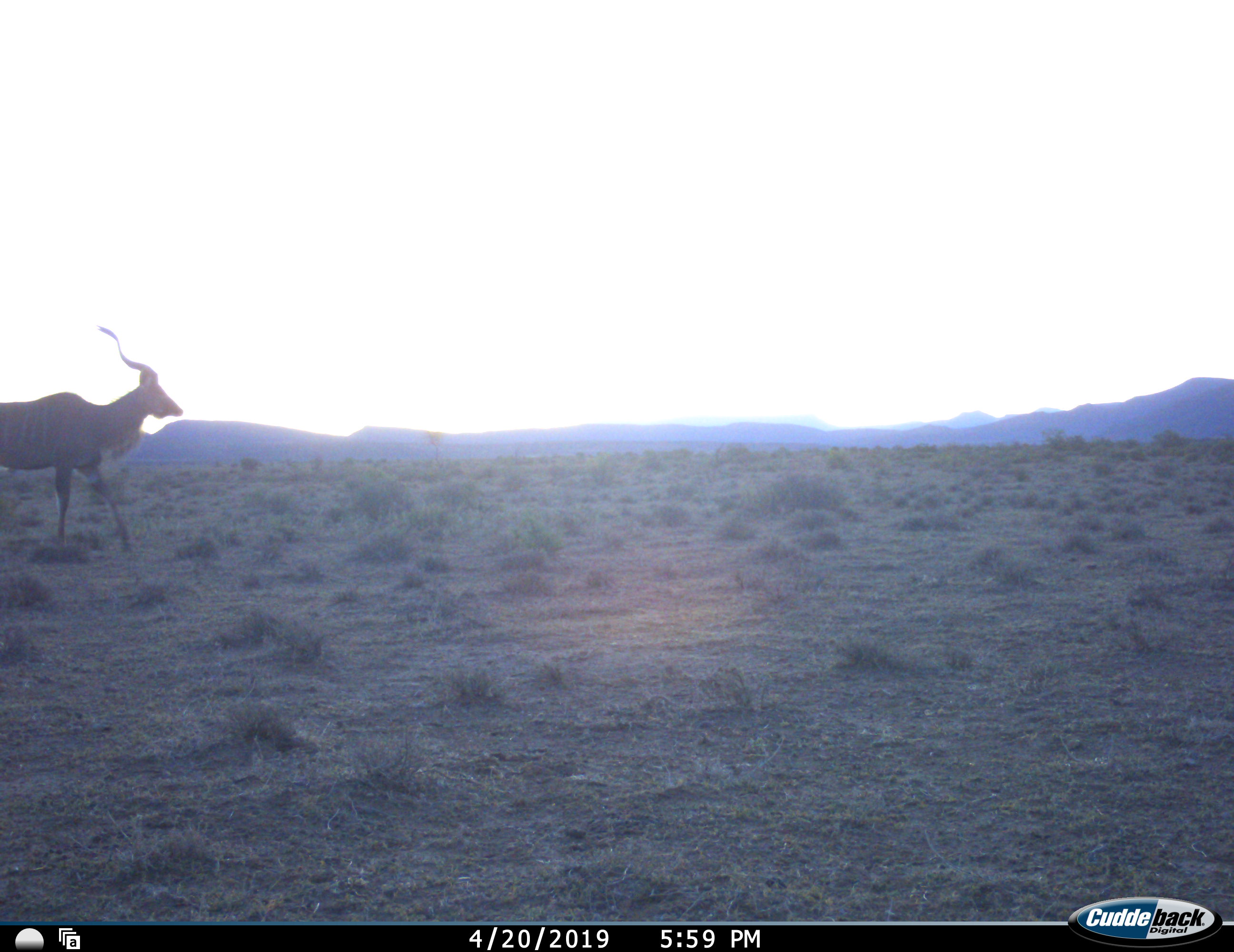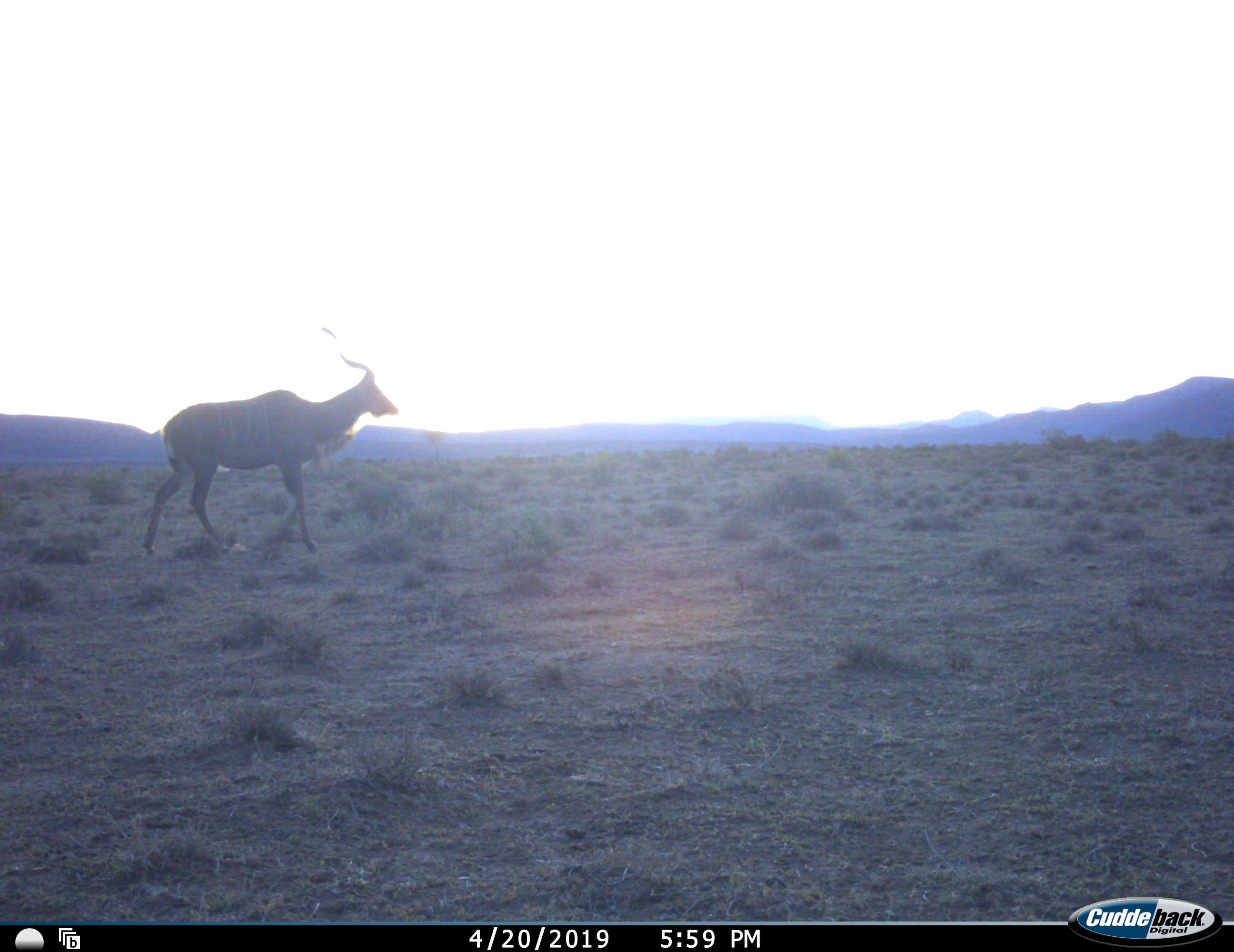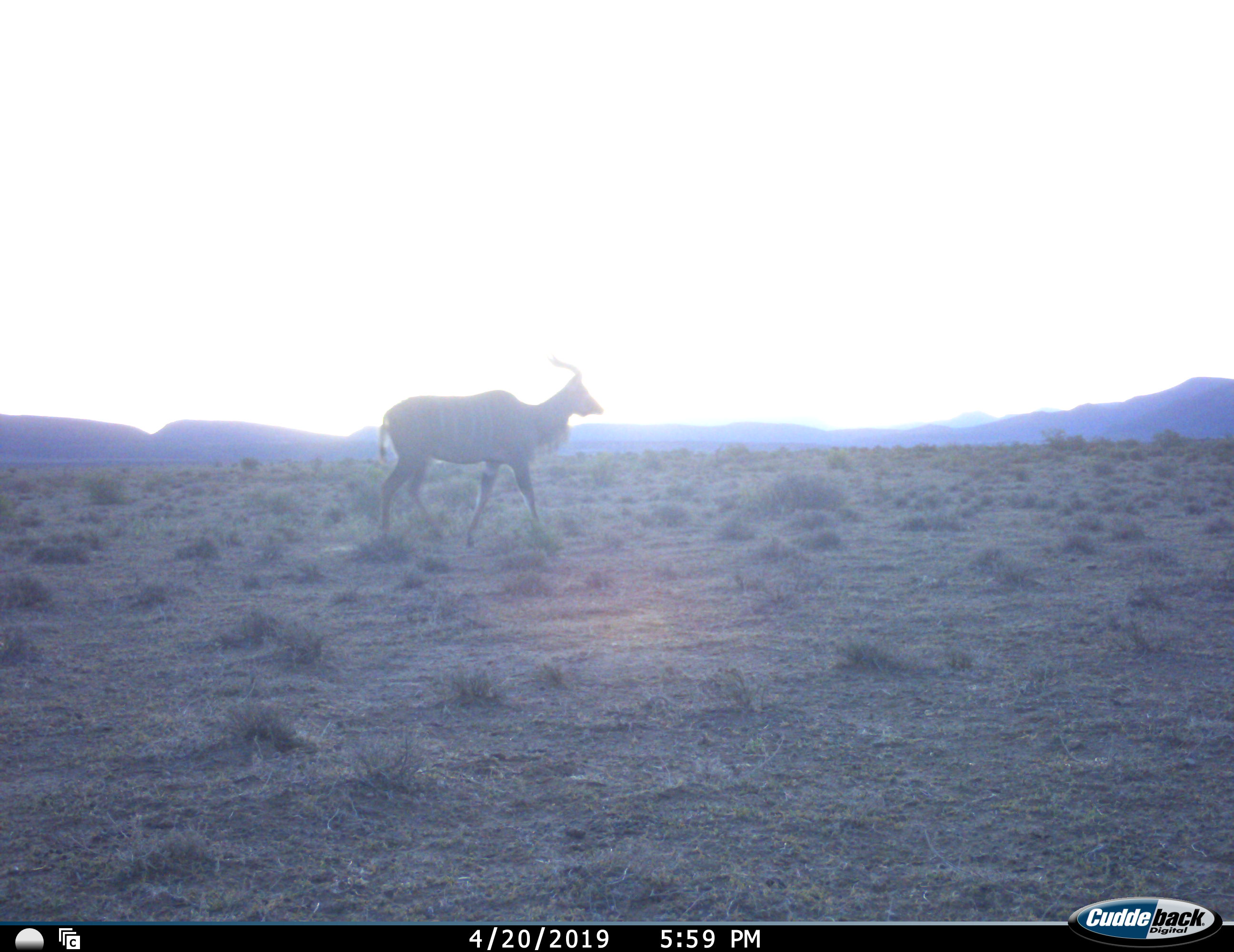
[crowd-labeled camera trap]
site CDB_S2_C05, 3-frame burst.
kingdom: Animalia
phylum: Chordata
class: Mammalia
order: Artiodactyla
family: Bovidae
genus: Tragelaphus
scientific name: Tragelaphus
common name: kudu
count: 1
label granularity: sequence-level